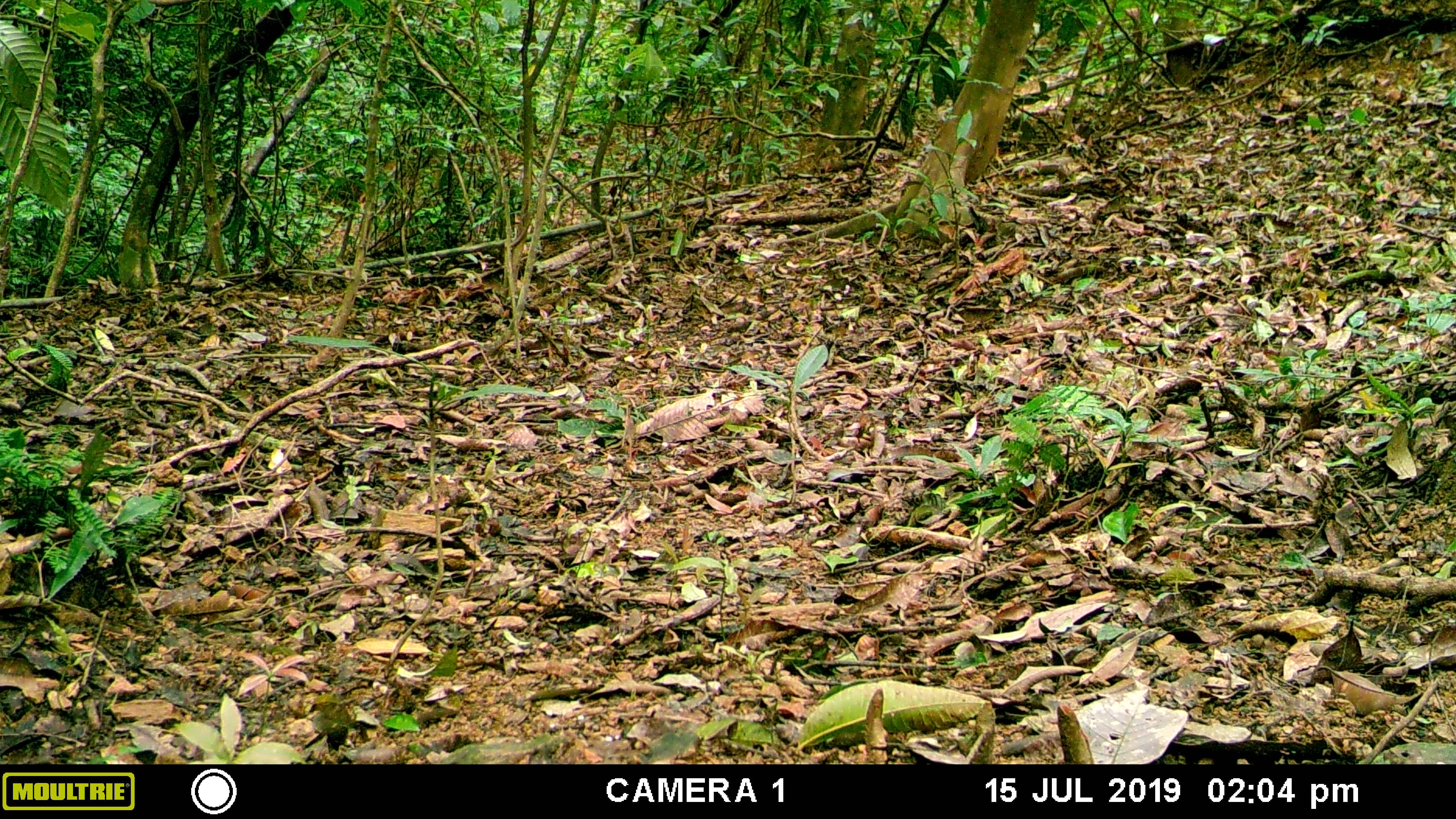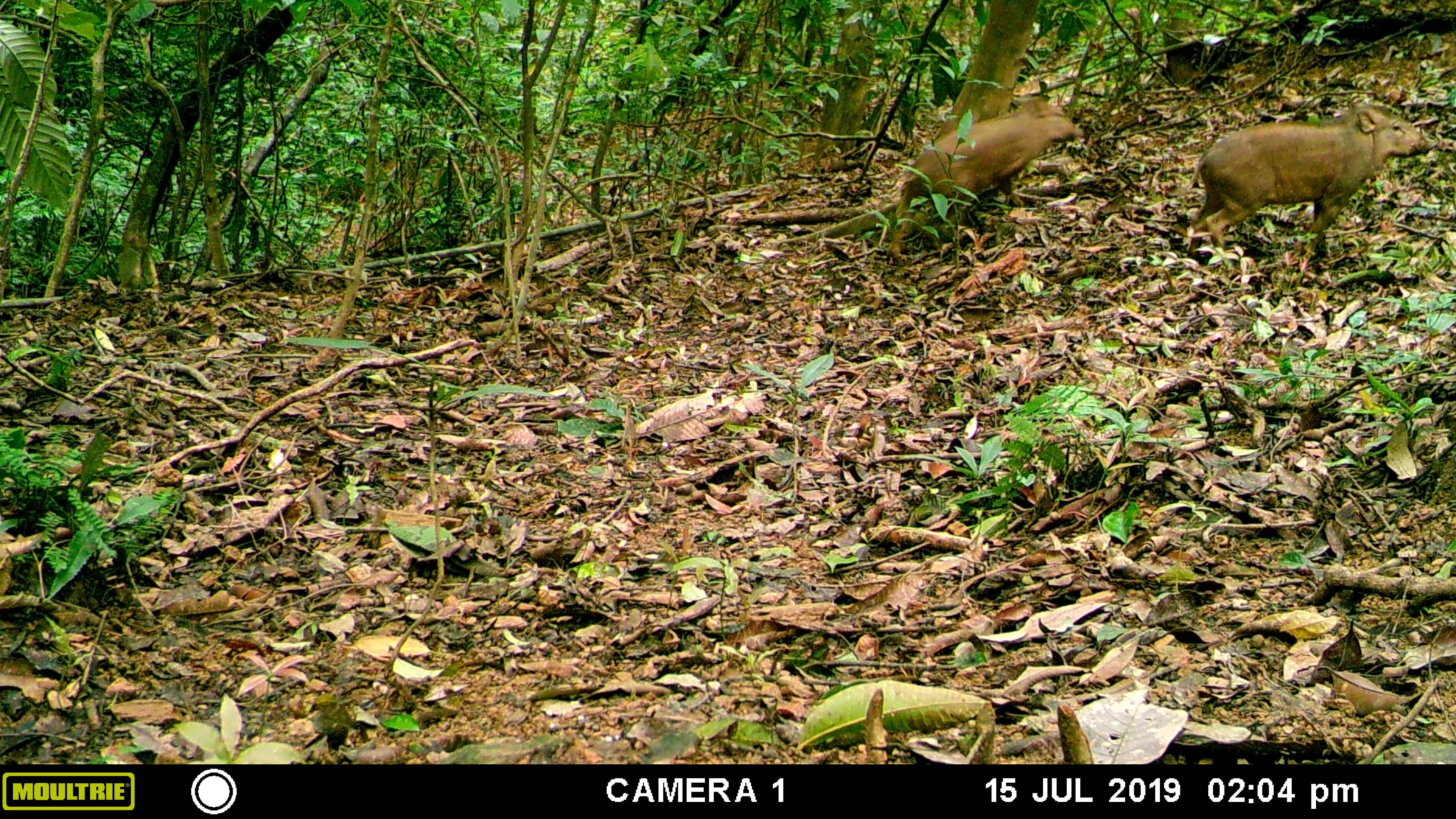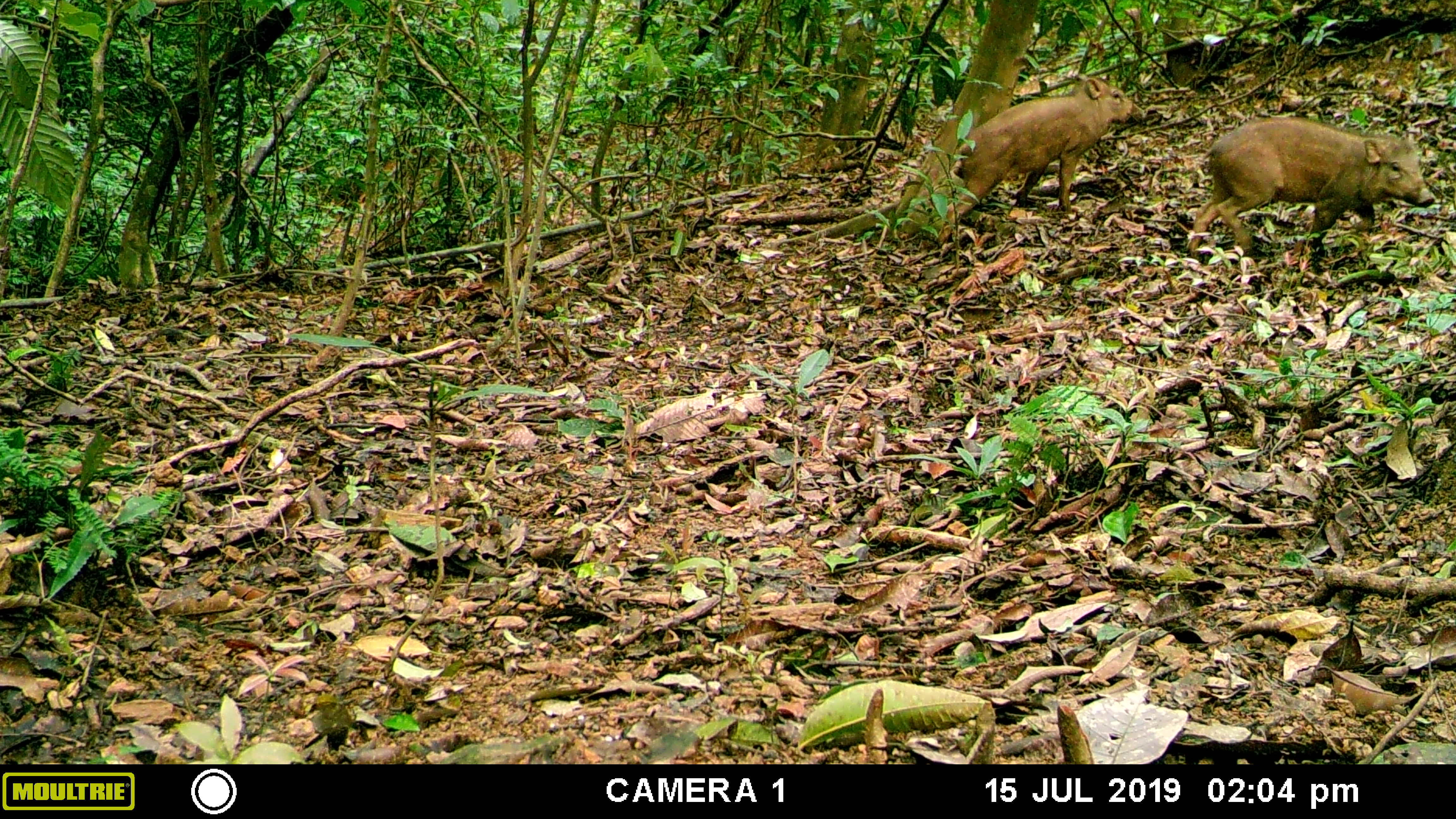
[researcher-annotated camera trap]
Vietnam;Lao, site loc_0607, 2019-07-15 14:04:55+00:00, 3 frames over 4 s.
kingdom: Animalia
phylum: Chordata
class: Mammalia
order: Artiodactyla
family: Suidae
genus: Sus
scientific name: Sus scrofa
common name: eurasian wild pig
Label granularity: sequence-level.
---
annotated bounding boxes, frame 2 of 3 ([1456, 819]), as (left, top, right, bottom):
eurasian wild pig: (1168, 103, 1438, 267); (886, 98, 1085, 266)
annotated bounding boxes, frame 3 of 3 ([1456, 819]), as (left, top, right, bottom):
eurasian wild pig: (1186, 115, 1436, 271); (933, 72, 1147, 247)